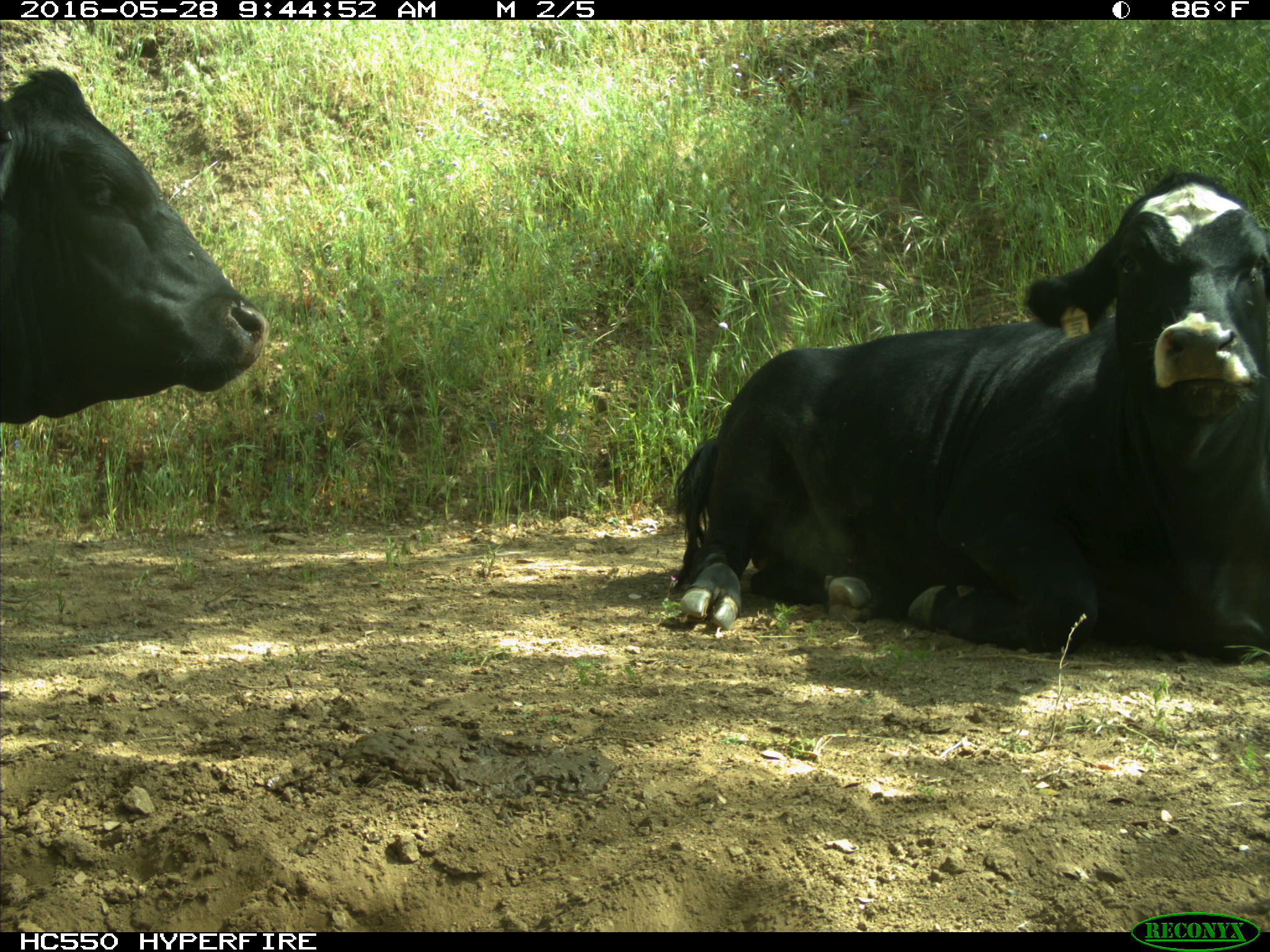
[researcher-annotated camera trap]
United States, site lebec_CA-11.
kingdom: Animalia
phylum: Chordata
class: Mammalia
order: Artiodactyla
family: Bovidae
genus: Bos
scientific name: Bos taurus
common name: domestic cow